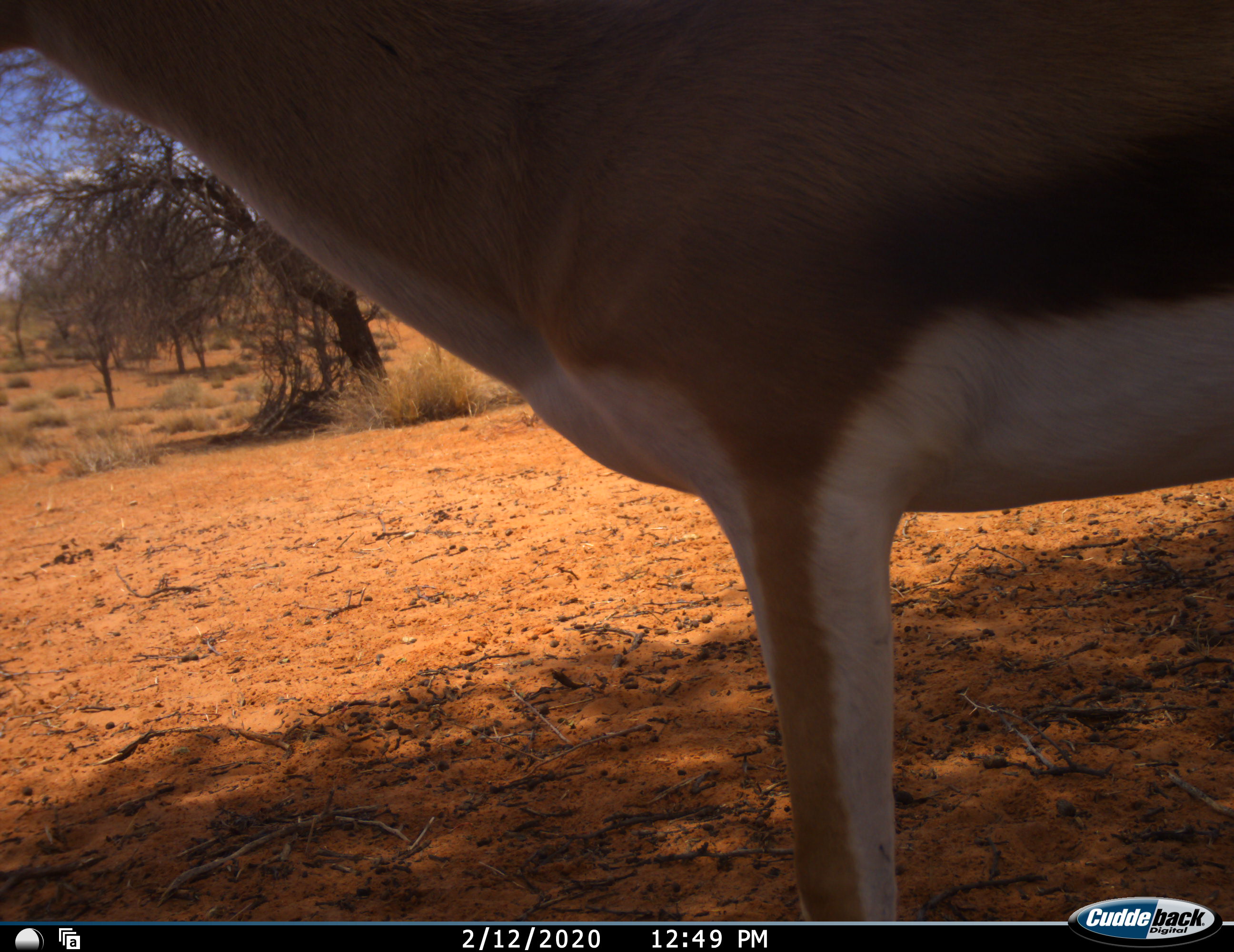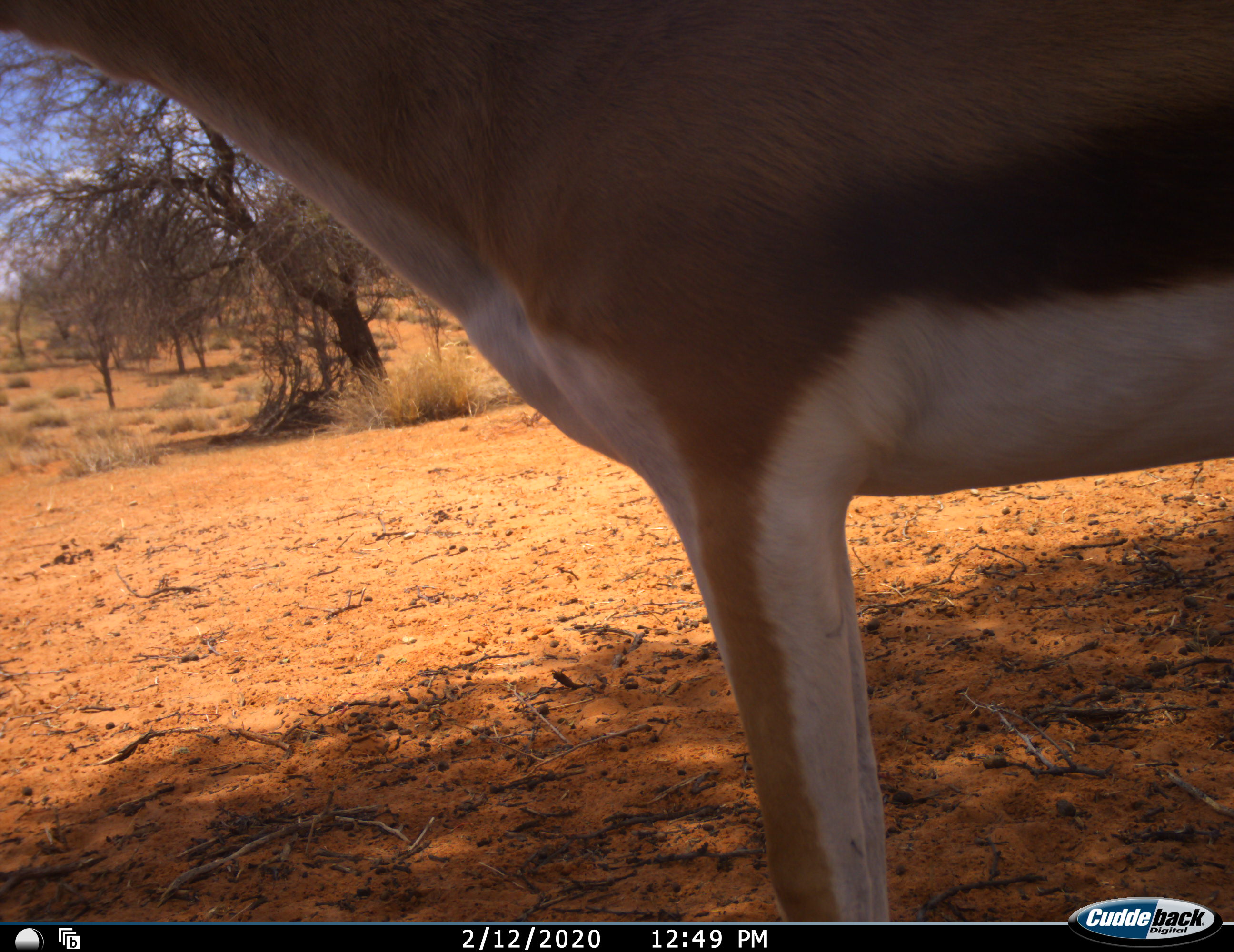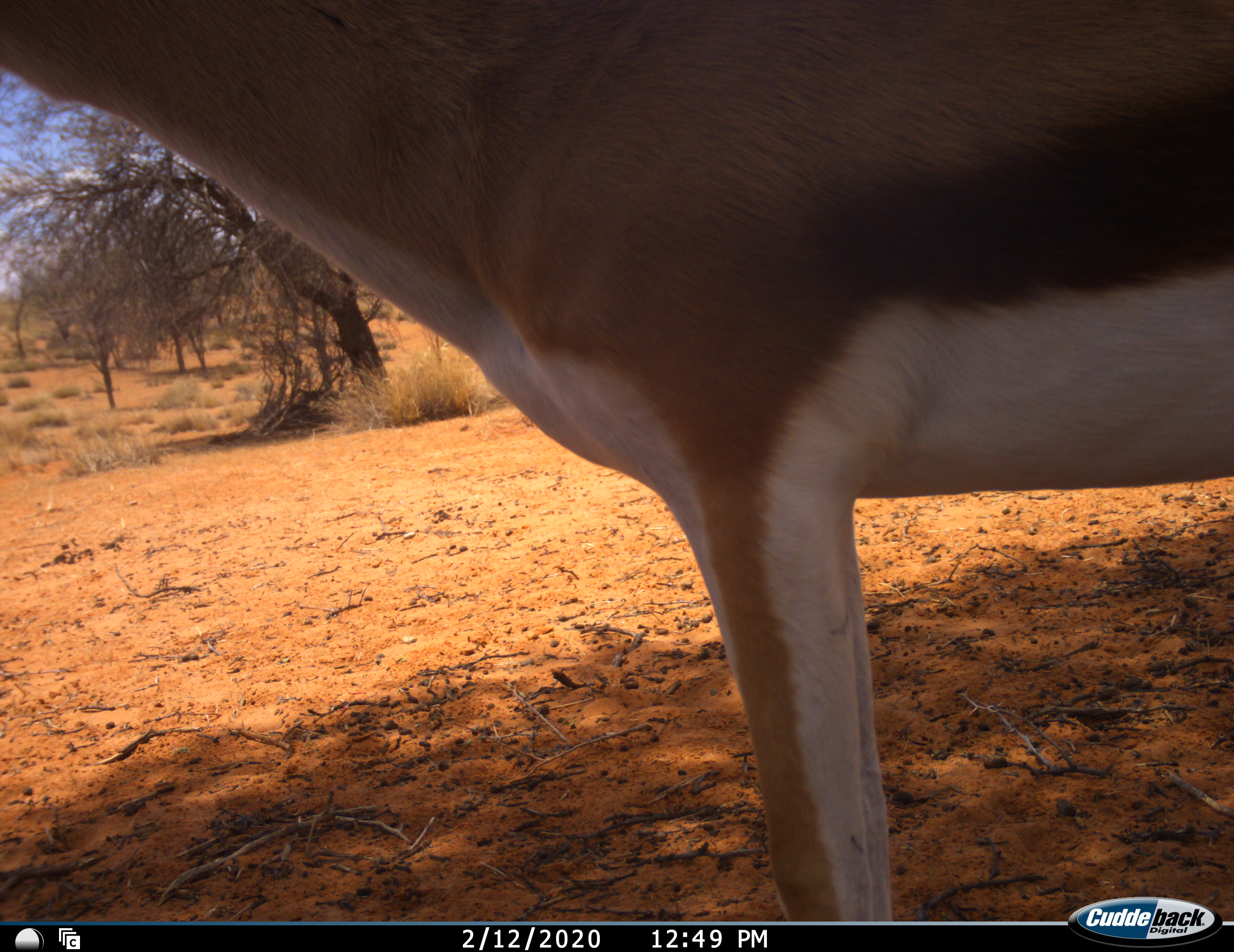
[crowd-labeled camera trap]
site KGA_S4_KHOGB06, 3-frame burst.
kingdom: Animalia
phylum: Chordata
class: Mammalia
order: Artiodactyla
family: Bovidae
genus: Antidorcas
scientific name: Antidorcas marsupialis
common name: springbok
Springbok (Antidorcas marsupialis), count 1. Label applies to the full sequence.